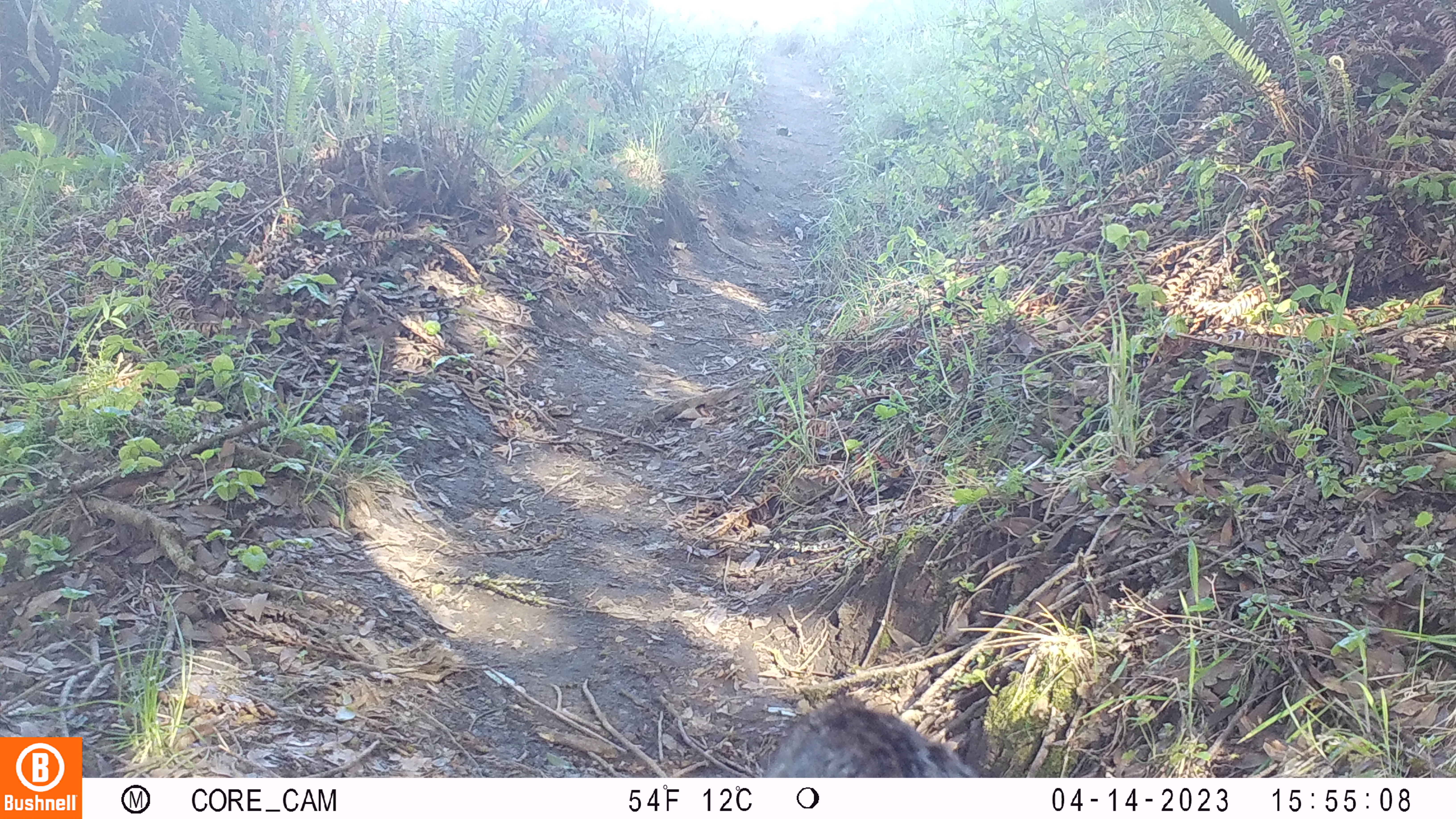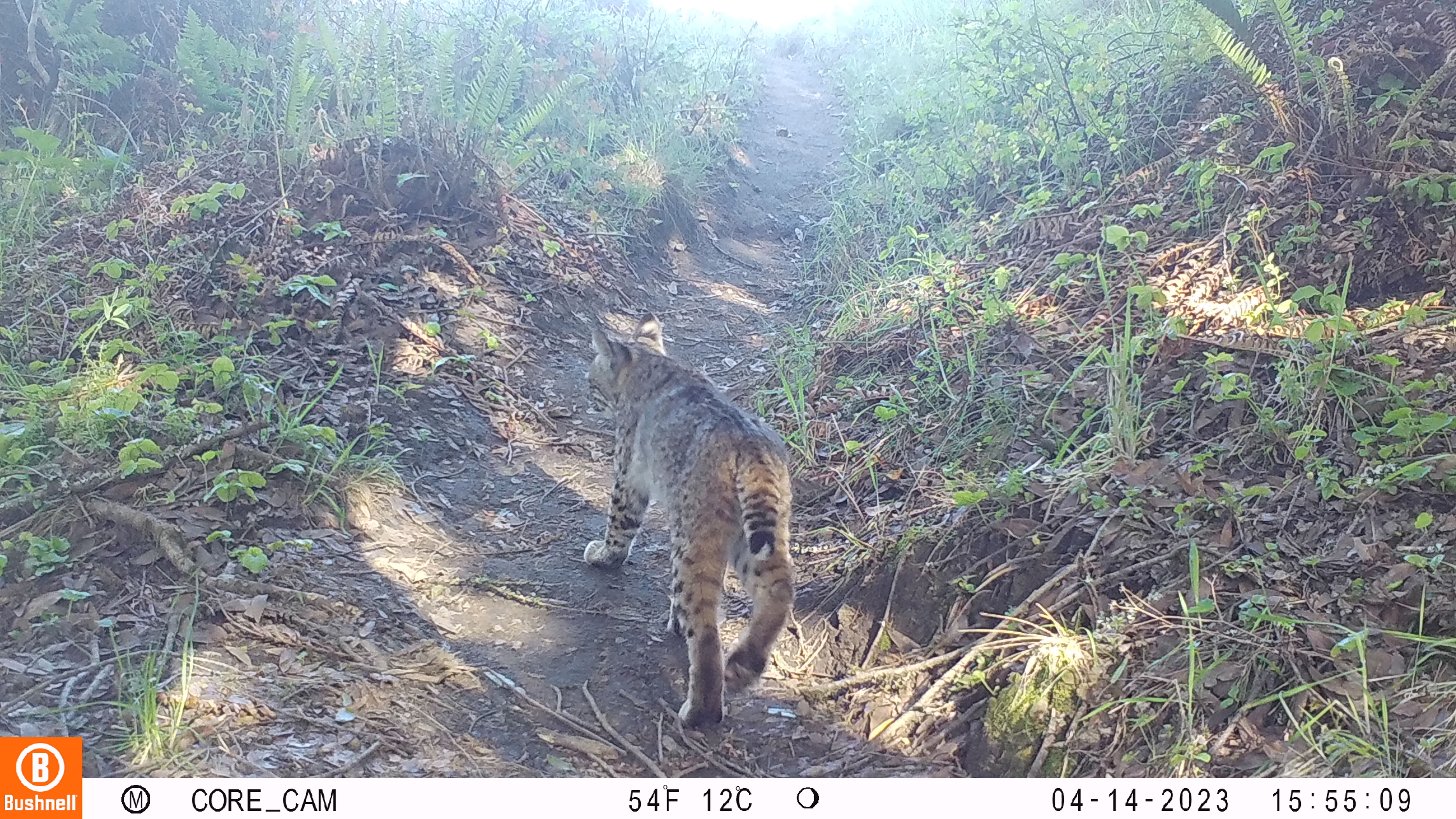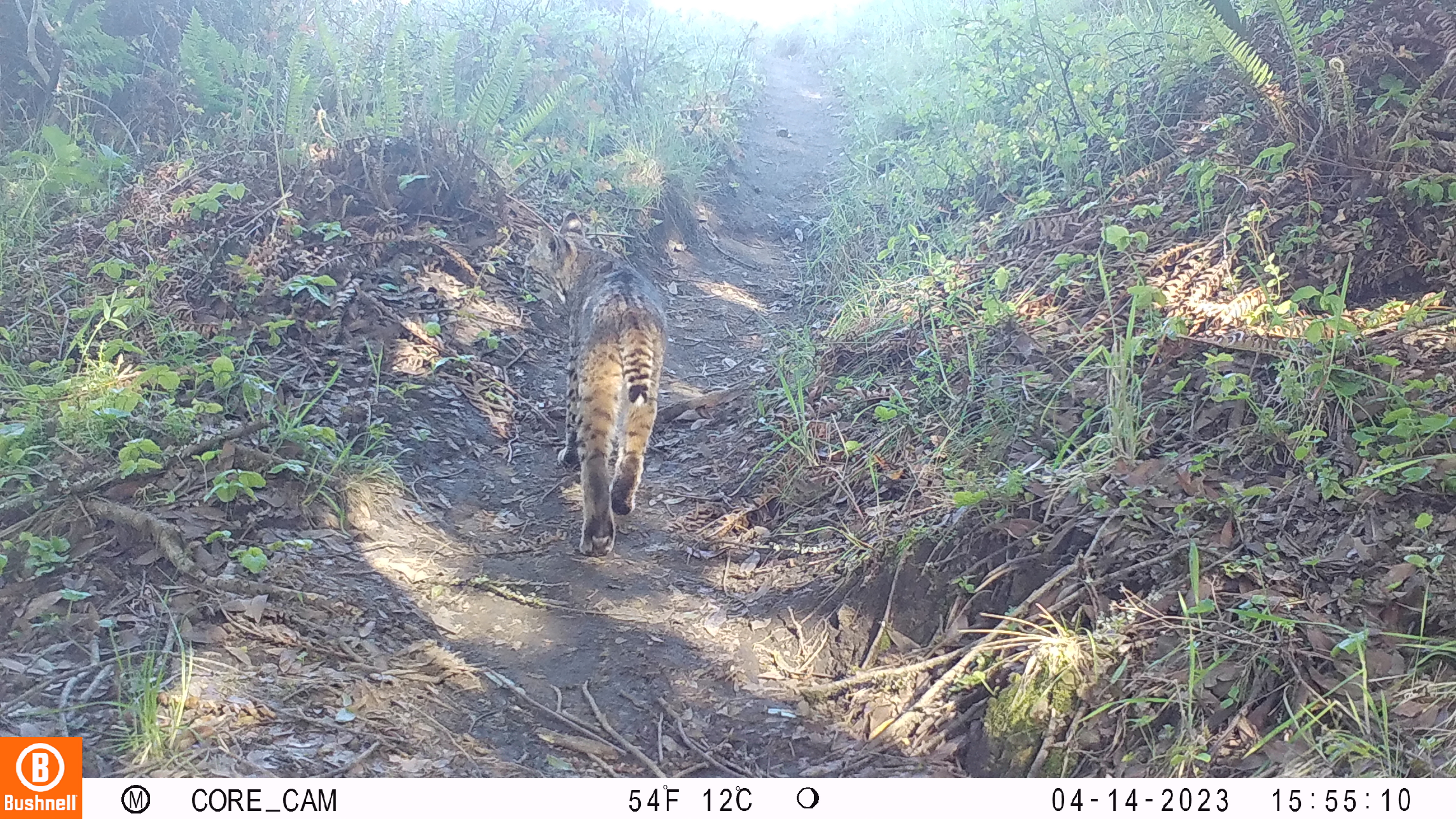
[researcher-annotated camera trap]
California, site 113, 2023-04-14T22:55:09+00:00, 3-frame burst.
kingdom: Animalia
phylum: Chordata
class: Mammalia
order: Carnivora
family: Felidae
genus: Lynx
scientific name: Lynx rufus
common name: bobcat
Bobcat (Lynx rufus).